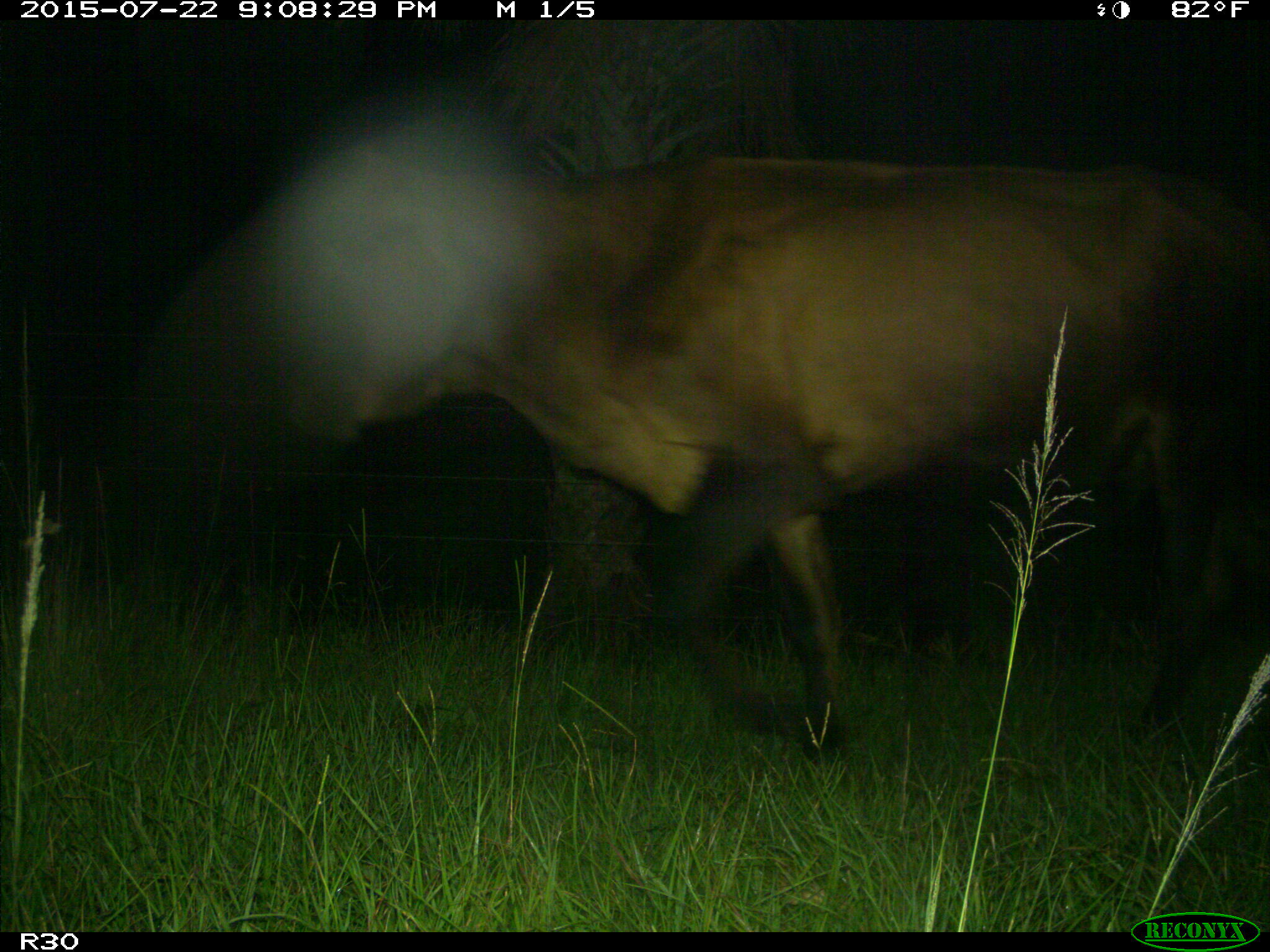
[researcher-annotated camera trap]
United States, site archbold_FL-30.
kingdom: Animalia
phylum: Chordata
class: Mammalia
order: Artiodactyla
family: Bovidae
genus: Bos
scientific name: Bos taurus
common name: domestic cow